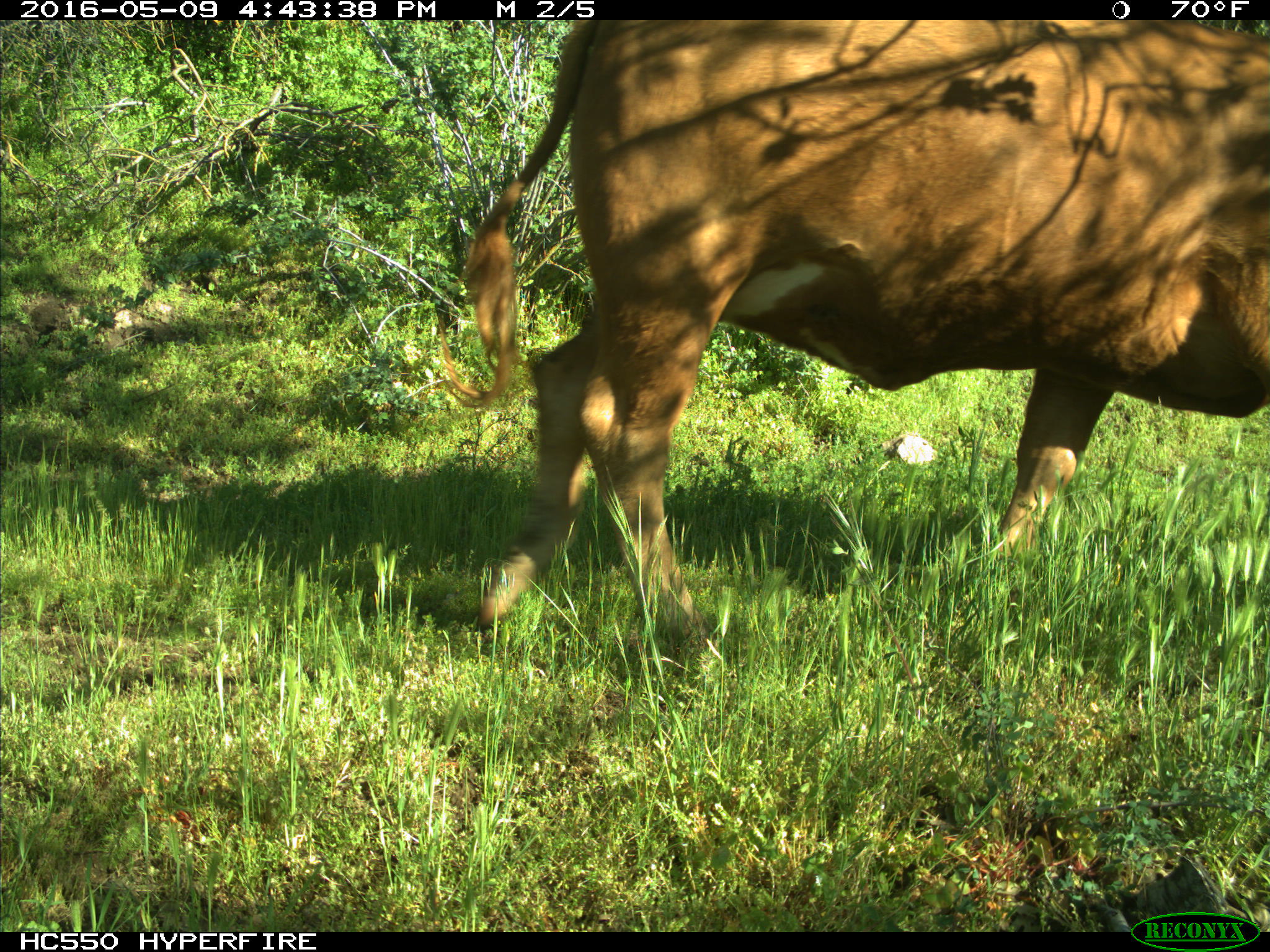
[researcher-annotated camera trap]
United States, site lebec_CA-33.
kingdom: Animalia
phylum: Chordata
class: Mammalia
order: Artiodactyla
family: Bovidae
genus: Bos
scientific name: Bos taurus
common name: domestic cow